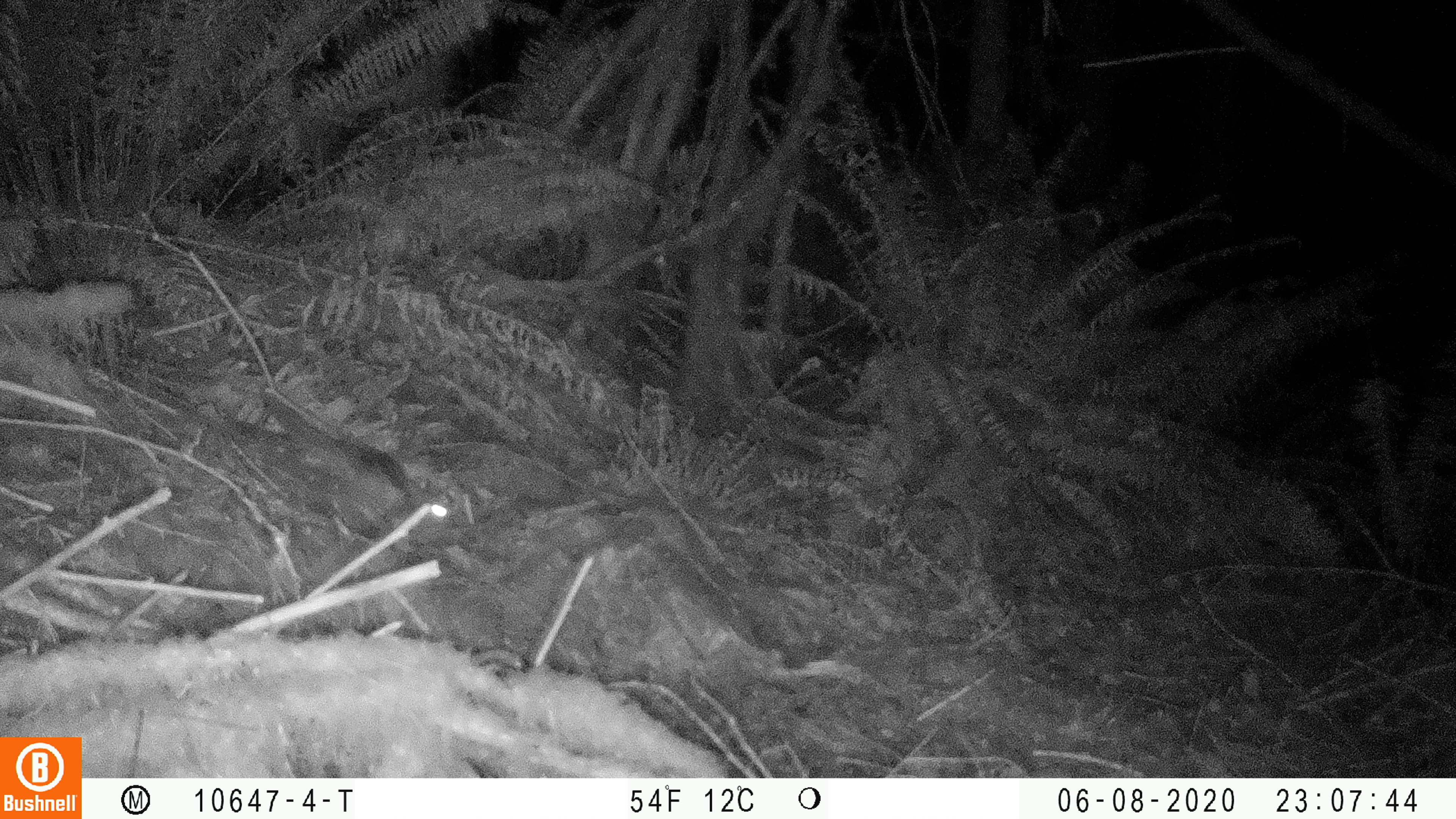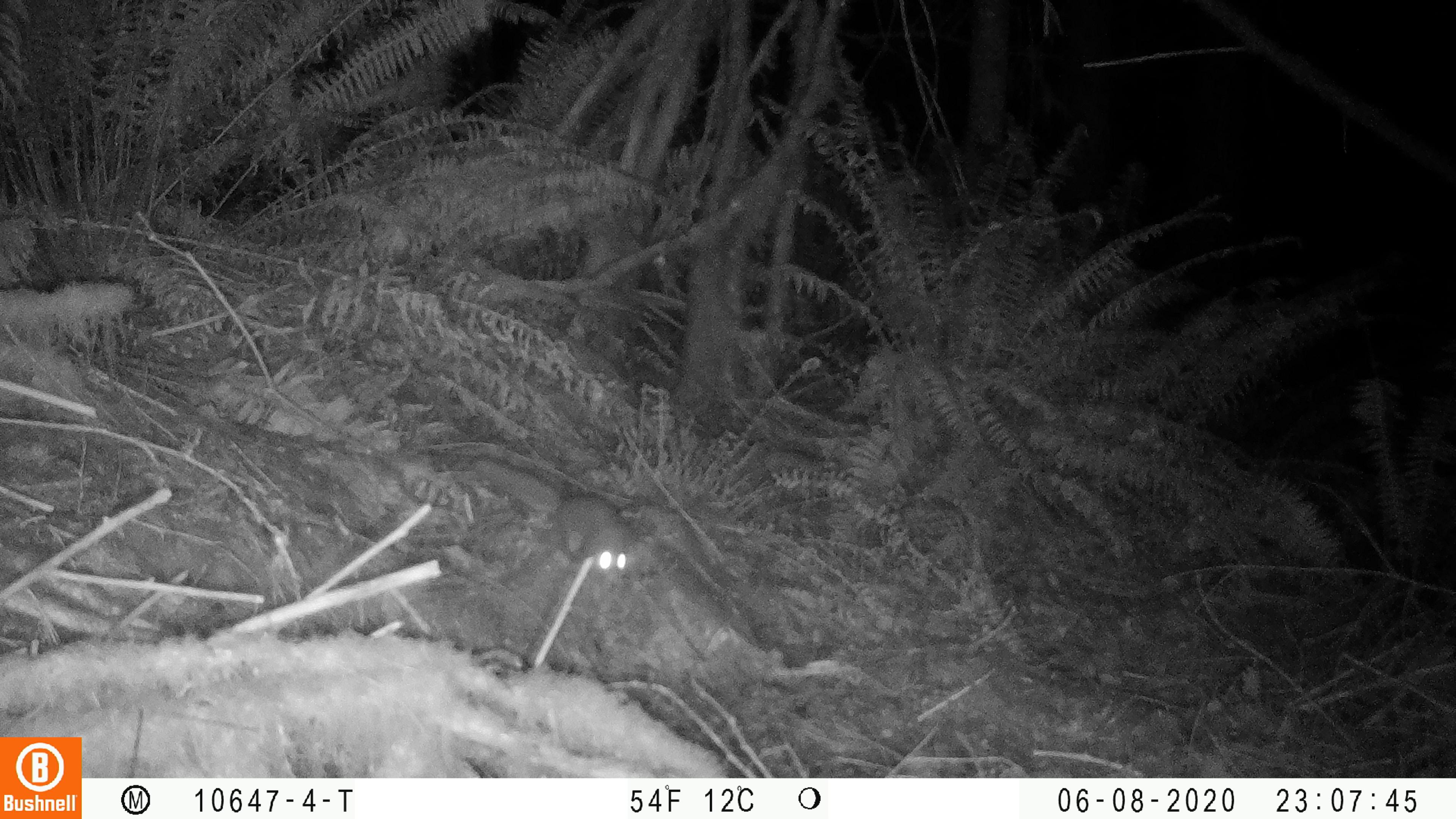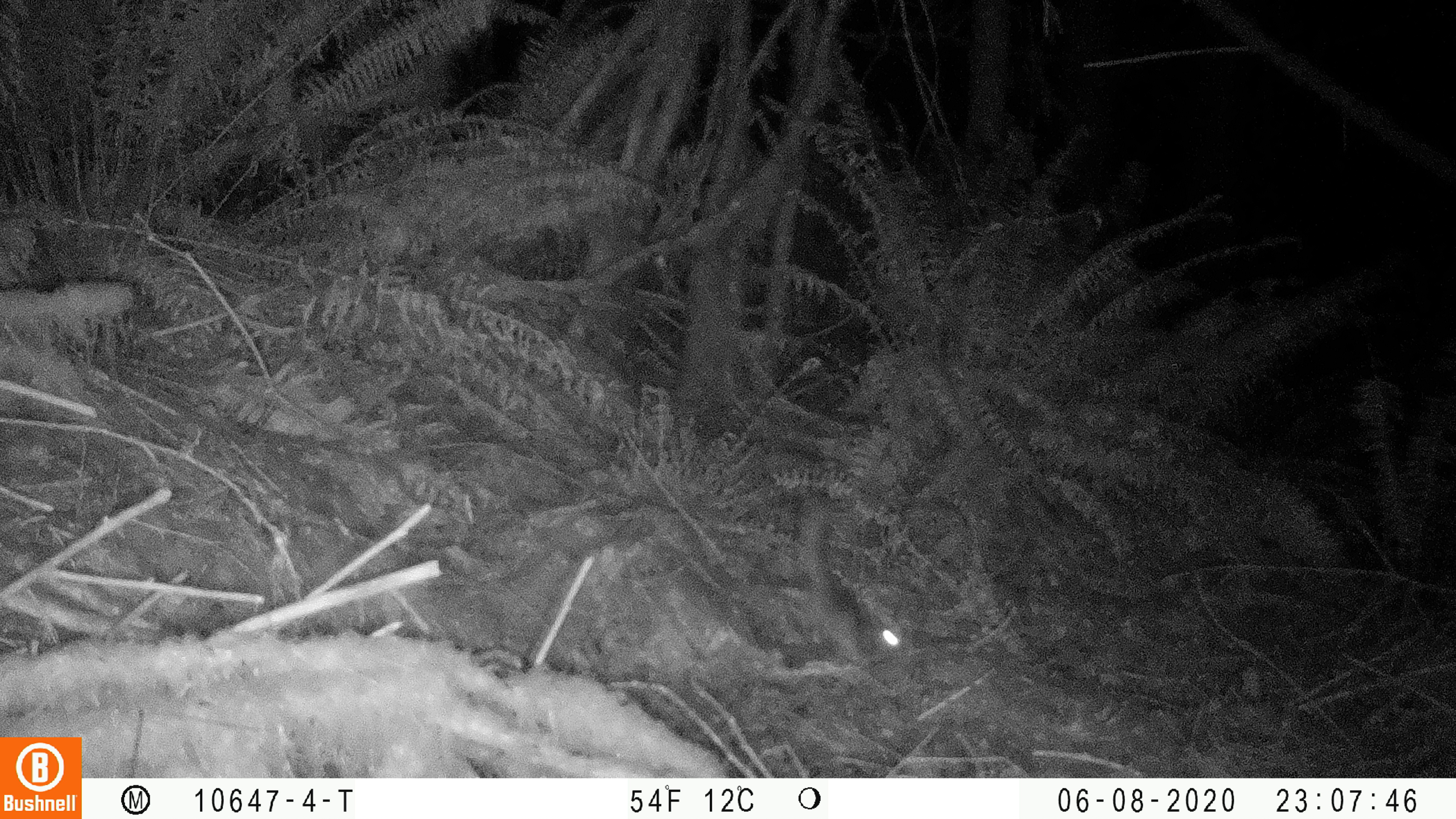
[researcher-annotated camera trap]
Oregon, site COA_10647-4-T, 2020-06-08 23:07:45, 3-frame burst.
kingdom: Animalia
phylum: Chordata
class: Mammalia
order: Rodentia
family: Sciuridae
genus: Glaucomys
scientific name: Glaucomys oregonensis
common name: humboldt's flying squirrel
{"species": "humboldt's flying squirrel (Glaucomys oregonensis)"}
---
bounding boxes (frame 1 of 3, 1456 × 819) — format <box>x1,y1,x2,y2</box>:
humboldt's flying squirrel: <box>250,383,471,551</box>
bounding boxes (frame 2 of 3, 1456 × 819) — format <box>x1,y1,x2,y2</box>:
humboldt's flying squirrel: <box>468,452,644,588</box>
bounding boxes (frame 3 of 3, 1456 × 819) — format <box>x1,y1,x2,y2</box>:
humboldt's flying squirrel: <box>799,497,915,672</box>